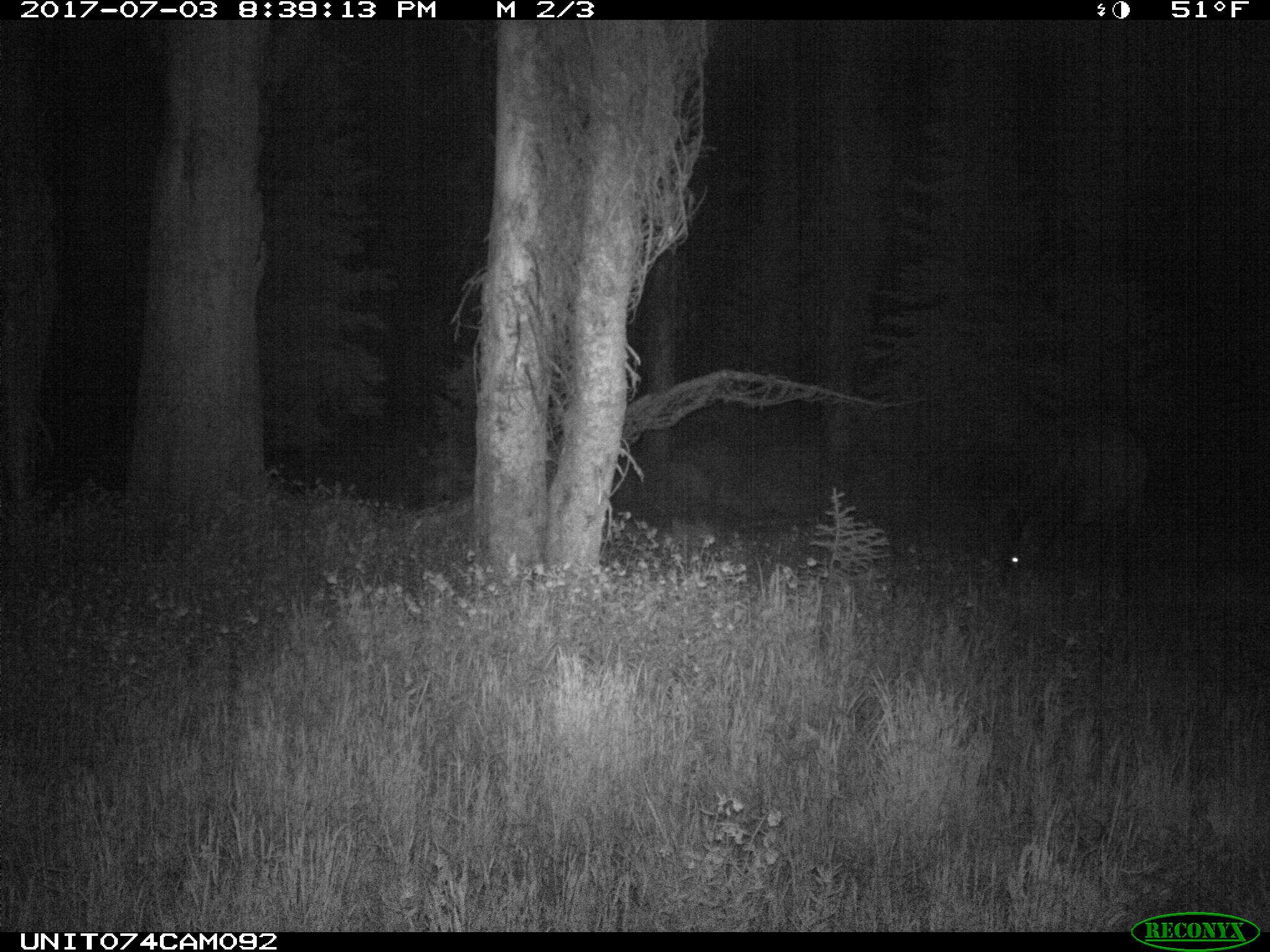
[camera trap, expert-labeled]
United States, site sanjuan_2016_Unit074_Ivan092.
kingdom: Animalia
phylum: Chordata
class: Mammalia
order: Artiodactyla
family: Cervidae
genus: Cervus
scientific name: Cervus elaphus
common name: red deer